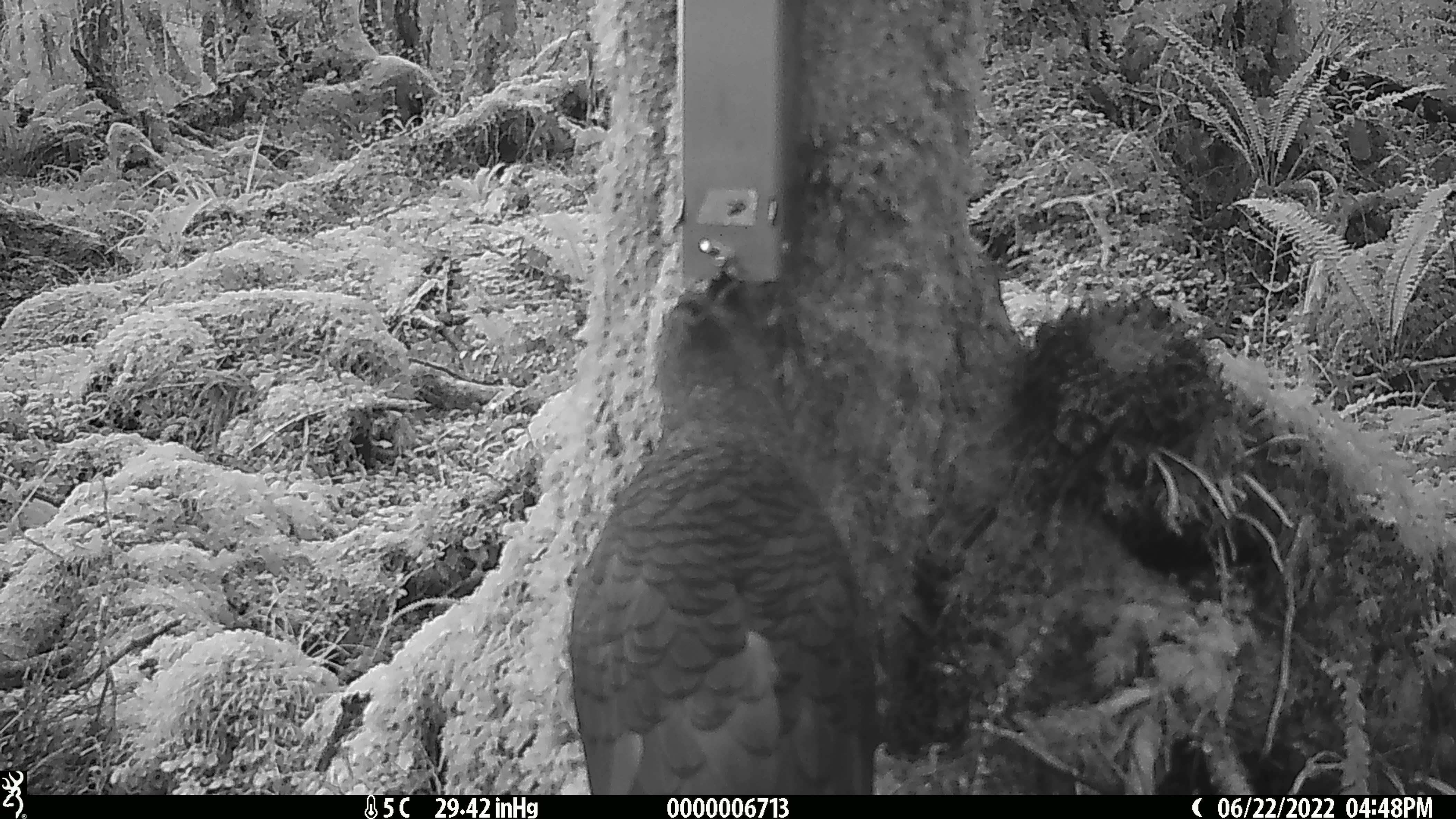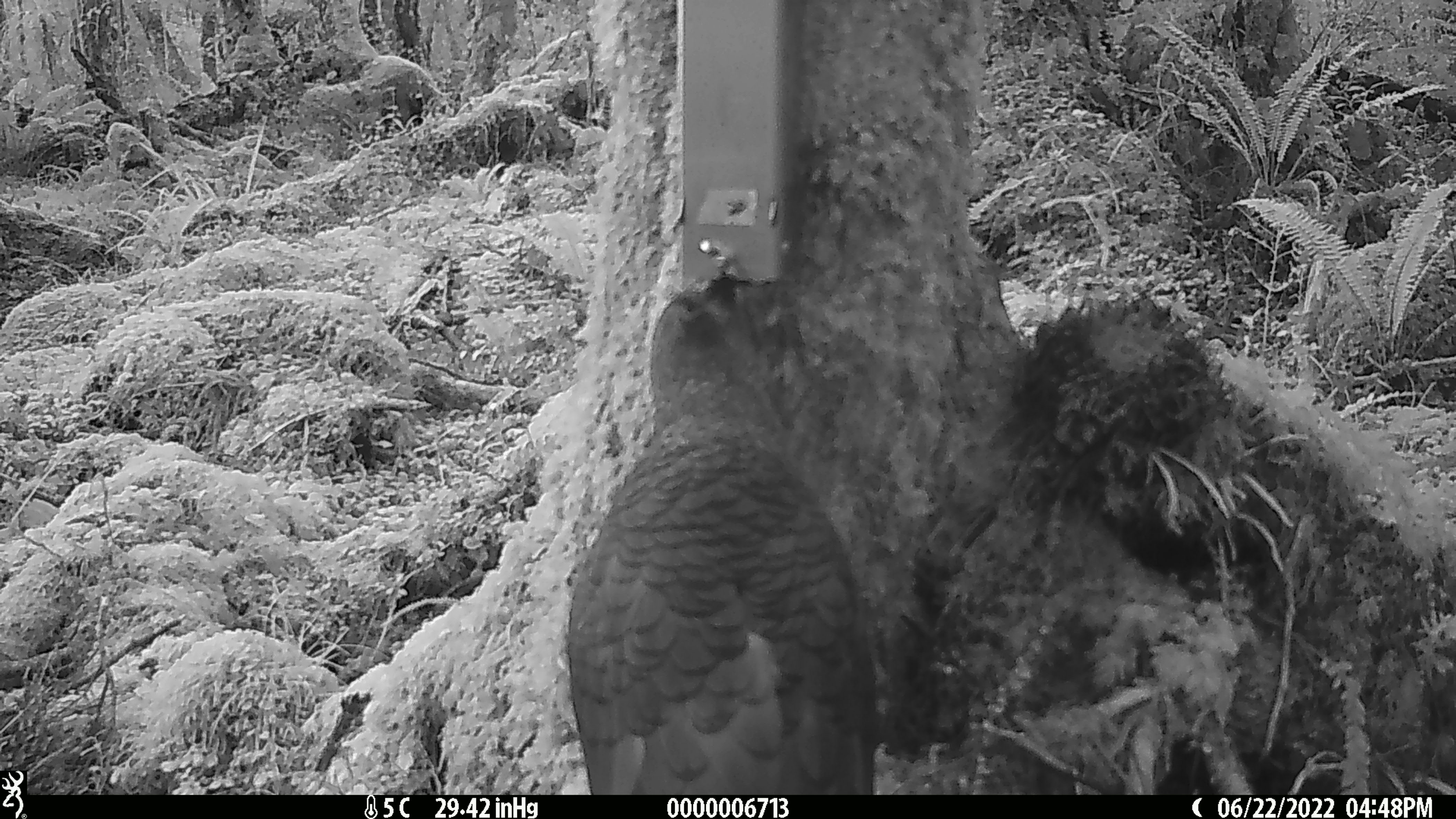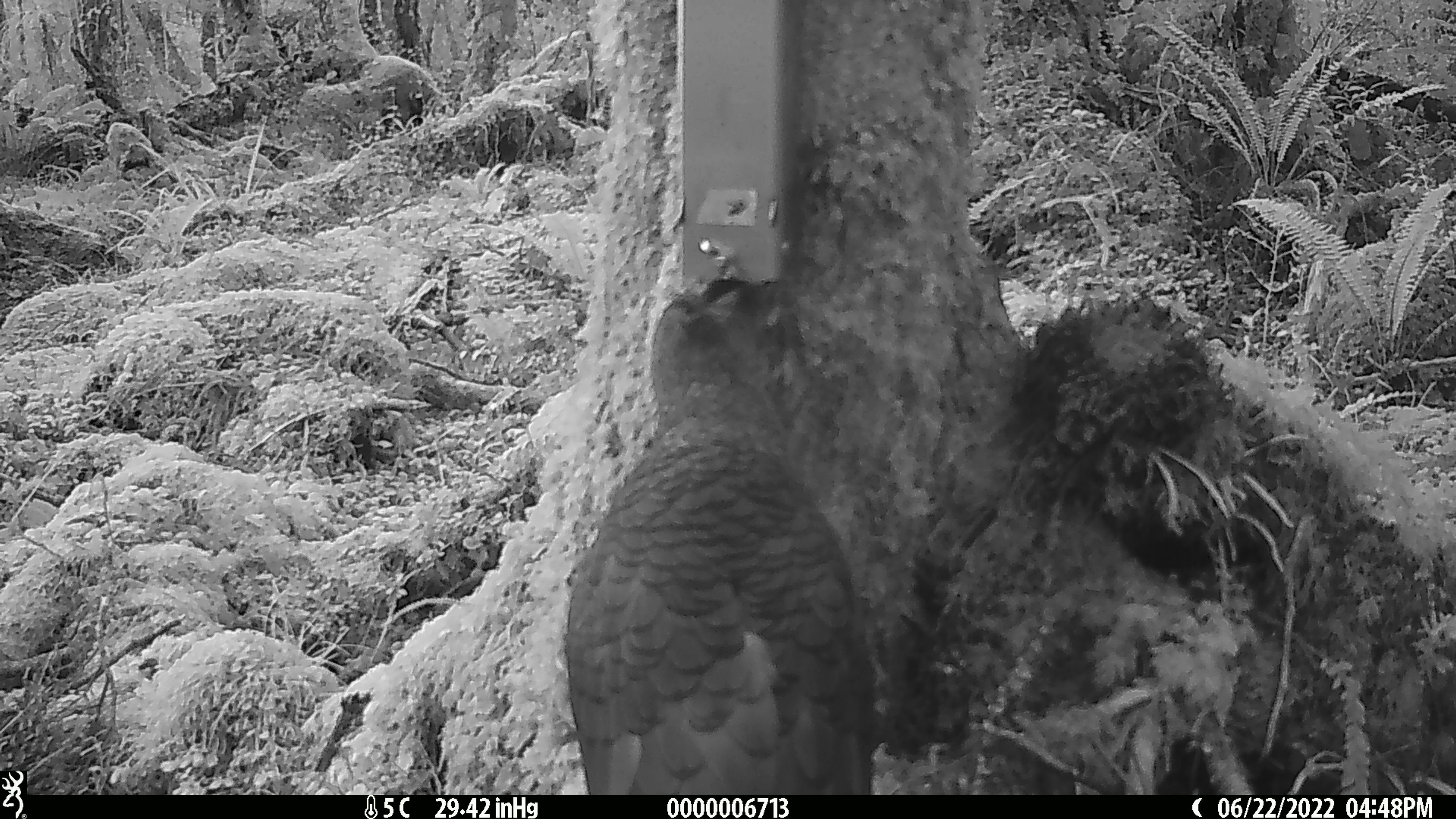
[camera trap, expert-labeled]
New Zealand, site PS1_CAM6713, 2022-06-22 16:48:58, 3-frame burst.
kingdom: Animalia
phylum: Chordata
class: Aves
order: Psittaciformes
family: Strigopidae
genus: Nestor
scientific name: Nestor notabilis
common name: kea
Kea (Nestor notabilis).